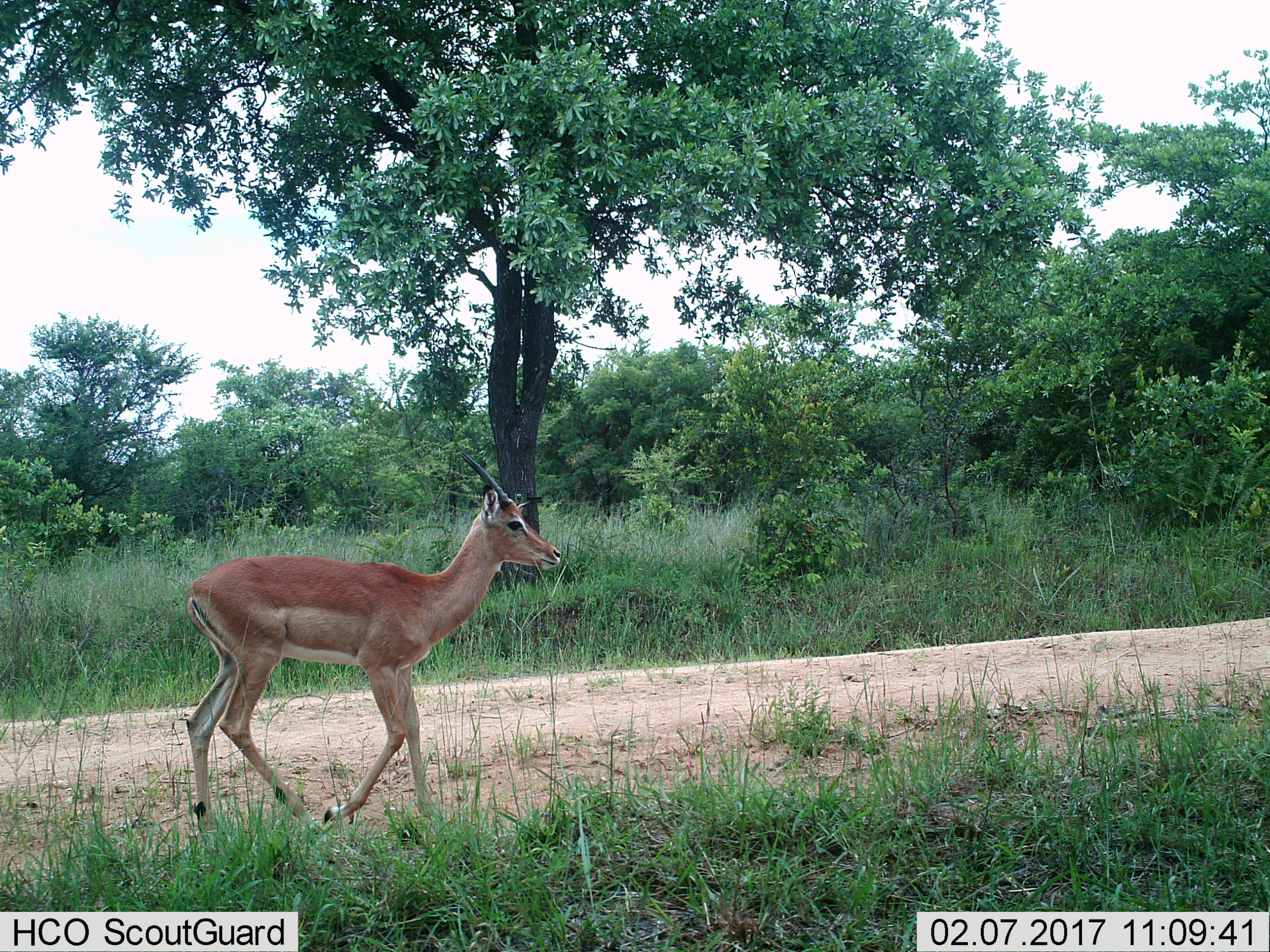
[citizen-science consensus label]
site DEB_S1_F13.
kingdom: Animalia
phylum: Chordata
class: Mammalia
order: Artiodactyla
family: Bovidae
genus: Aepyceros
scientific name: Aepyceros melampus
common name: impala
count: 1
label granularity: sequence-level